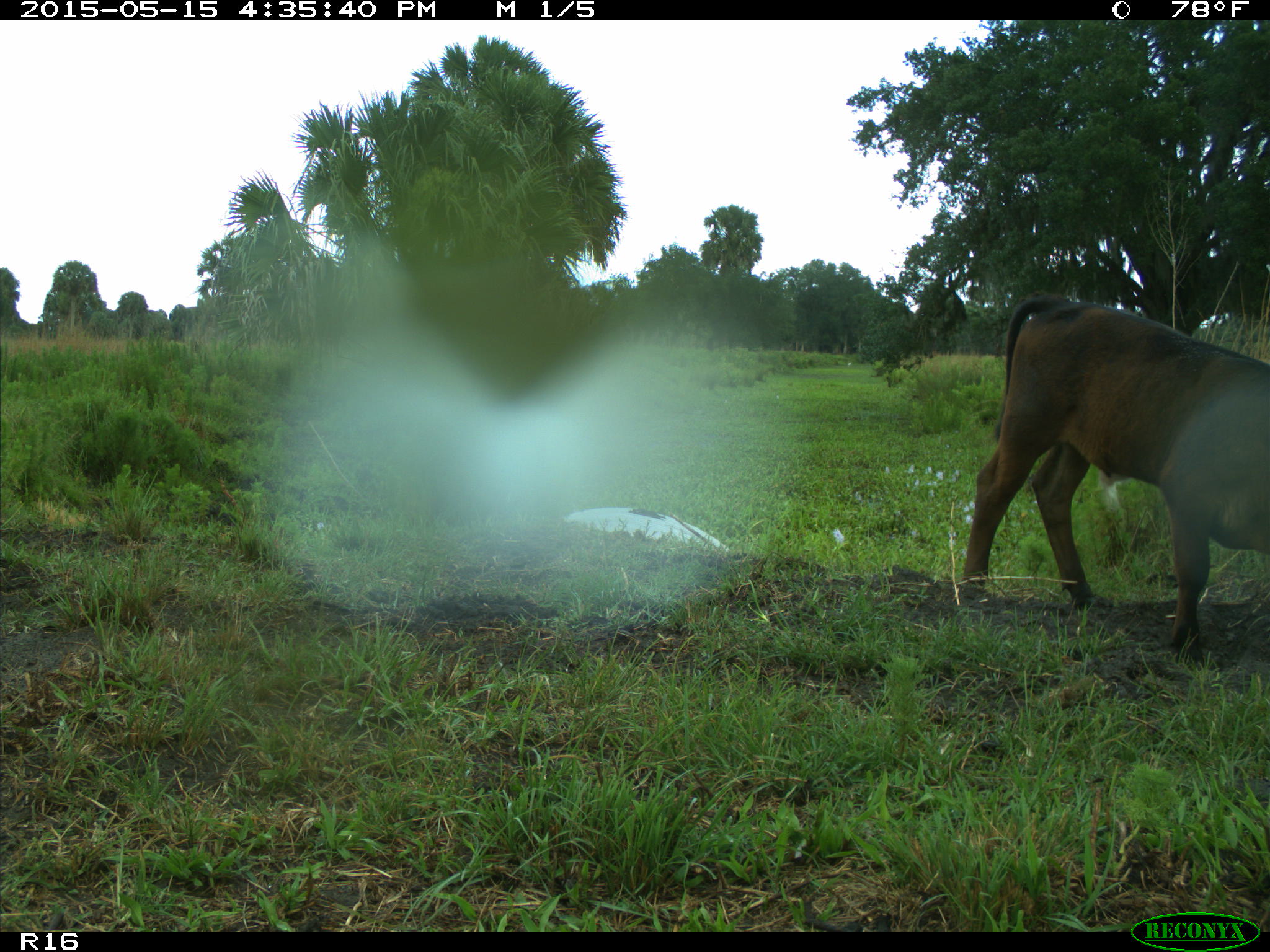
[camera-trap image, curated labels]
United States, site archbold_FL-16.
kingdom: Animalia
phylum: Chordata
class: Mammalia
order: Artiodactyla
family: Bovidae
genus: Bos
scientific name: Bos taurus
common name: domestic cow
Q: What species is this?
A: Bos taurus (domestic cow).